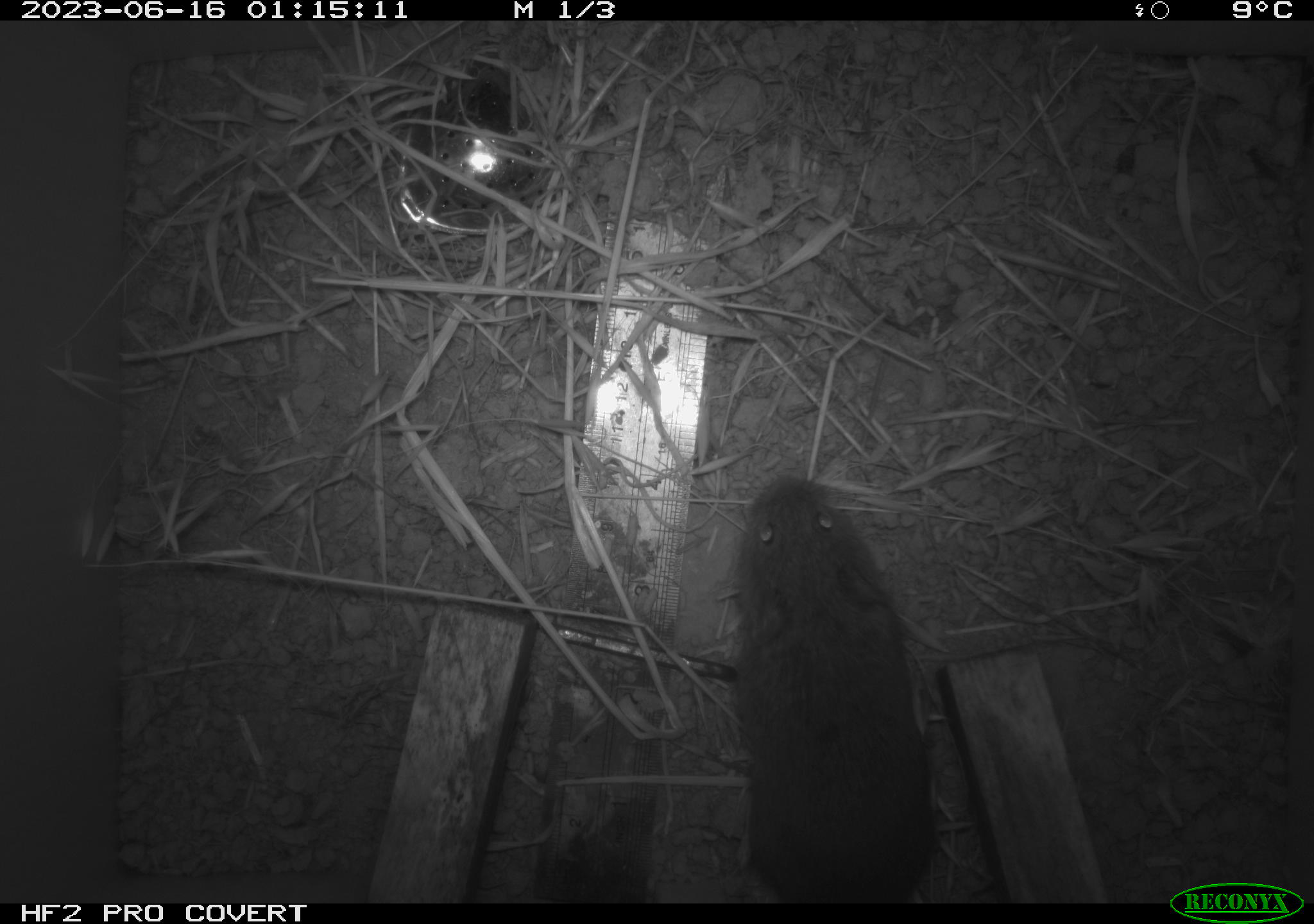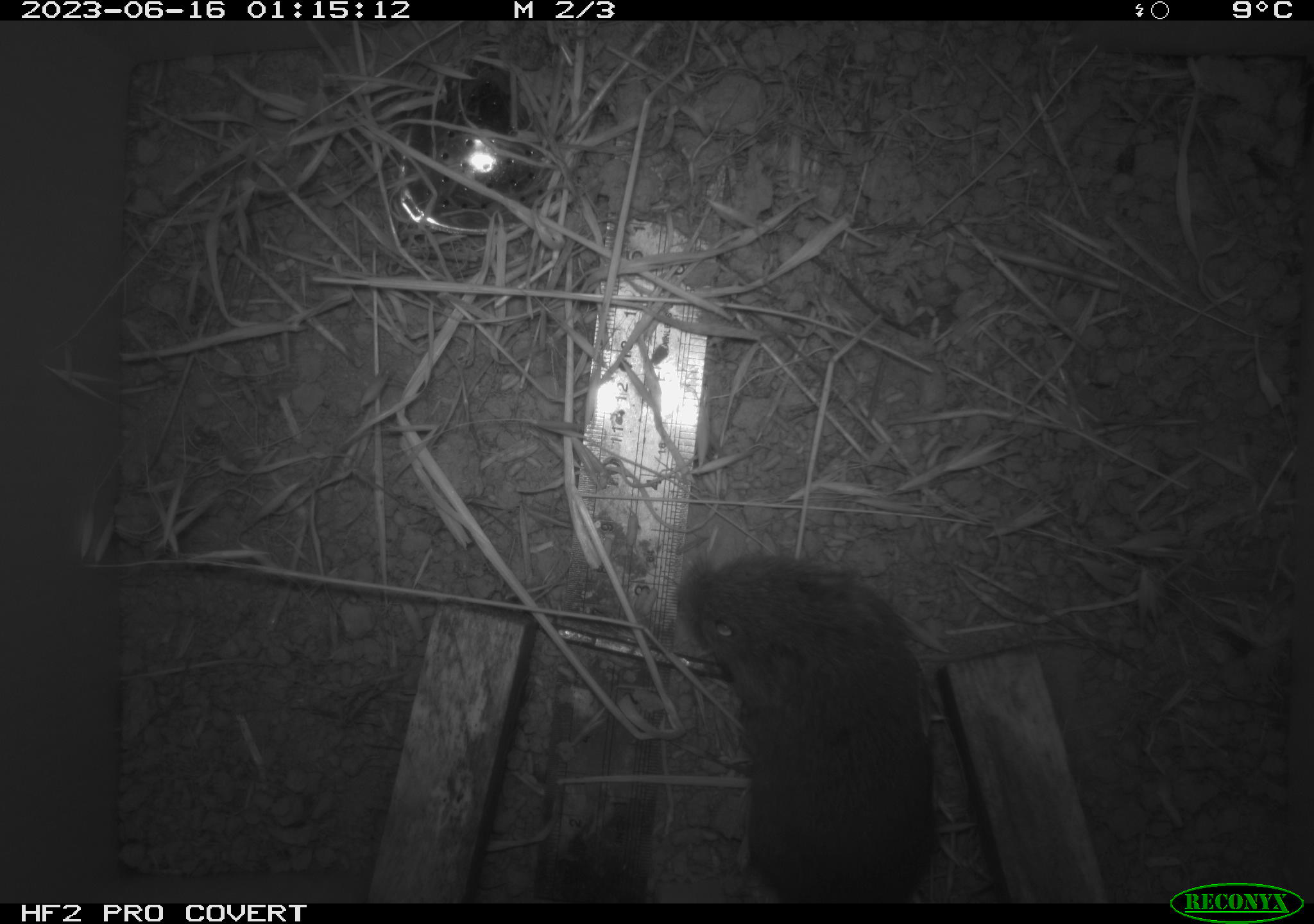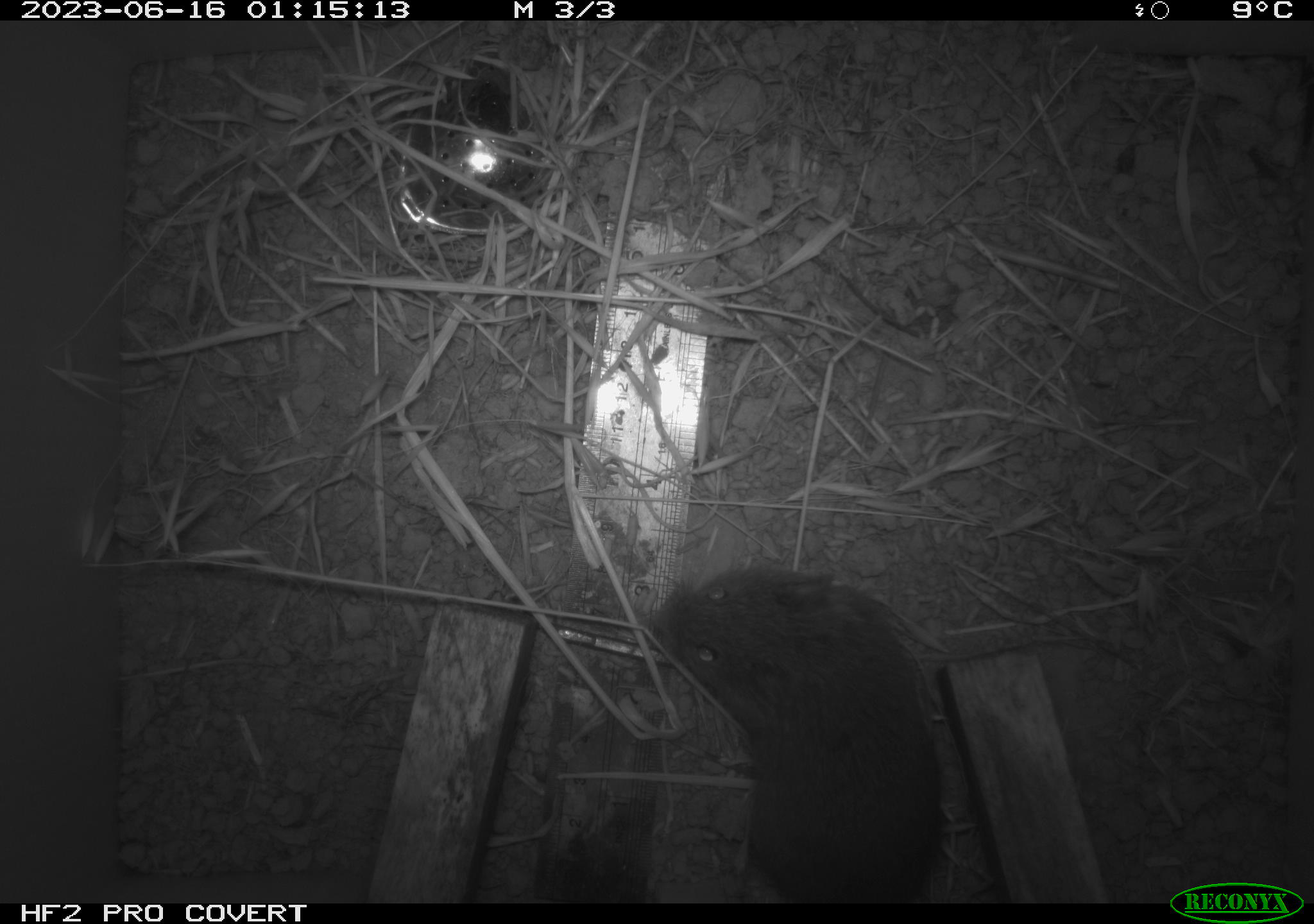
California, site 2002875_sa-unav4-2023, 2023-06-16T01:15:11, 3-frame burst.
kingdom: Animalia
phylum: Chordata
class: Mammalia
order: Rodentia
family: Cricetidae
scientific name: Arvicolinae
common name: voles, lemmings, and muskrats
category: arvicolinae subfamily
Arvicolinae subfamily (voles, lemmings, and muskrats) (Arvicolinae).